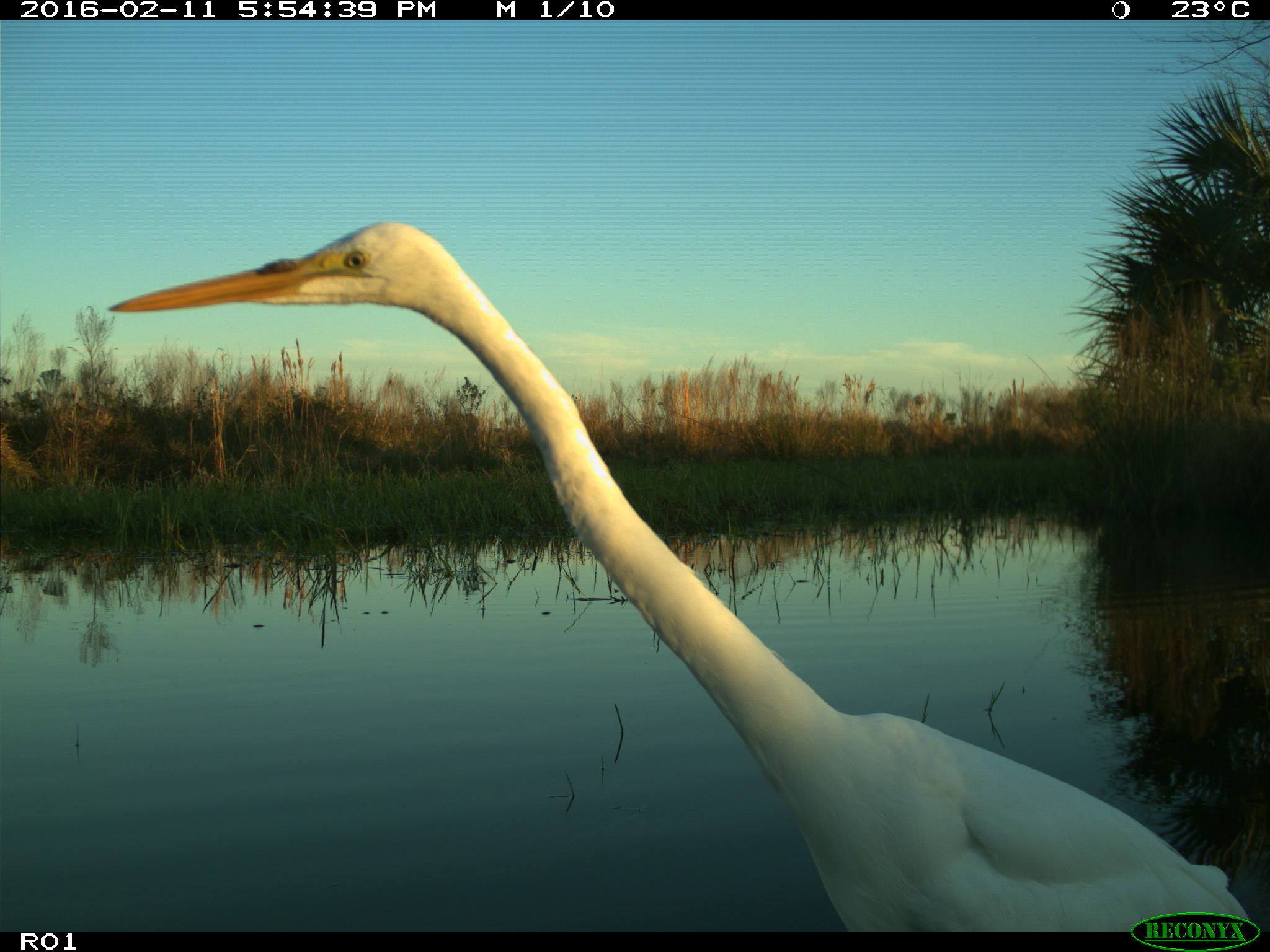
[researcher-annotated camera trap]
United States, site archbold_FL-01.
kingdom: Animalia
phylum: Chordata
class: Aves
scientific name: Aves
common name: birds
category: unidentified bird